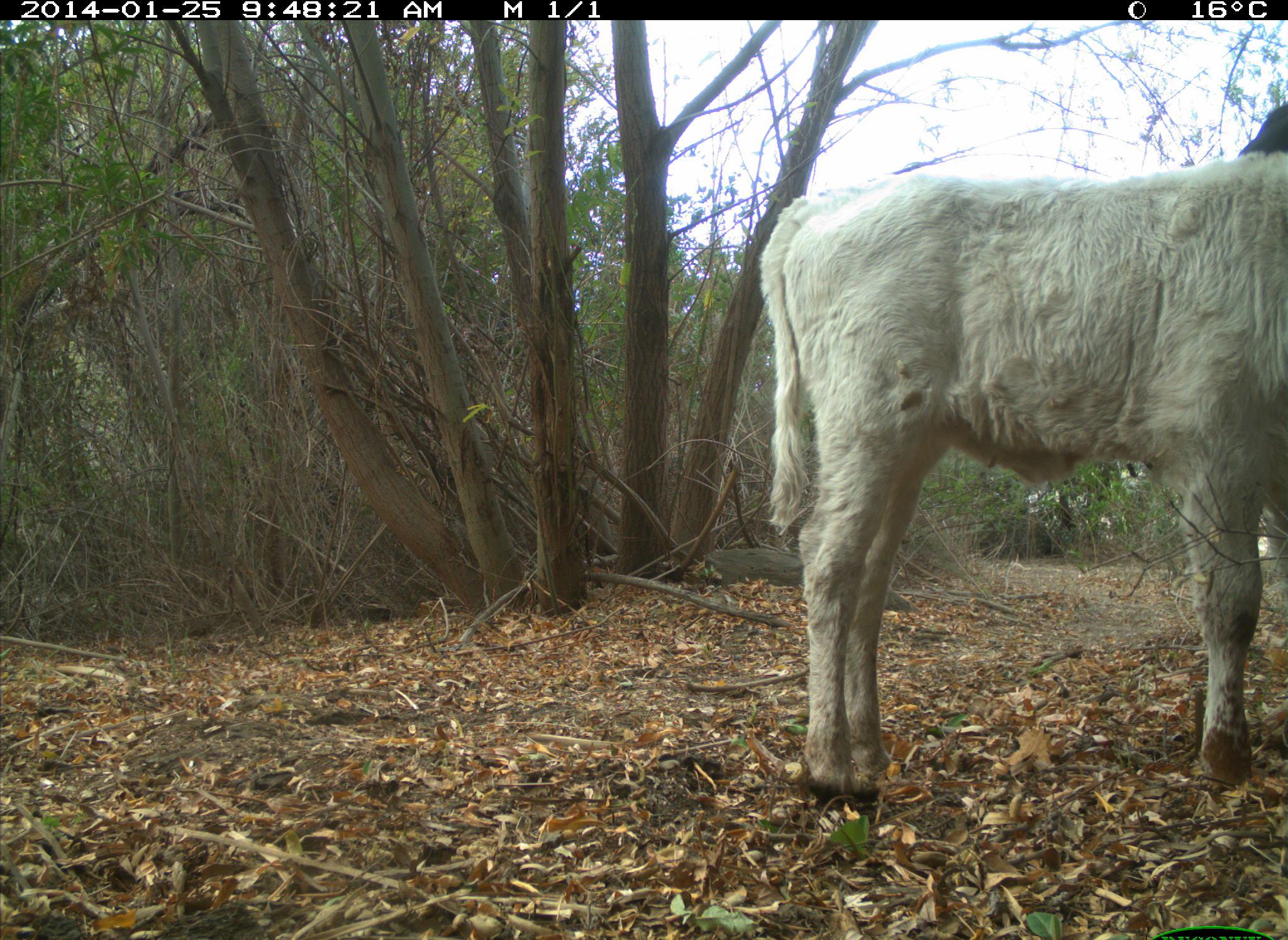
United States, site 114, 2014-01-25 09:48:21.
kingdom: Animalia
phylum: Chordata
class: Mammalia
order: Artiodactyla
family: Bovidae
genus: Bos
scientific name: Bos taurus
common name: cow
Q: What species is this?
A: Cow (Bos taurus).